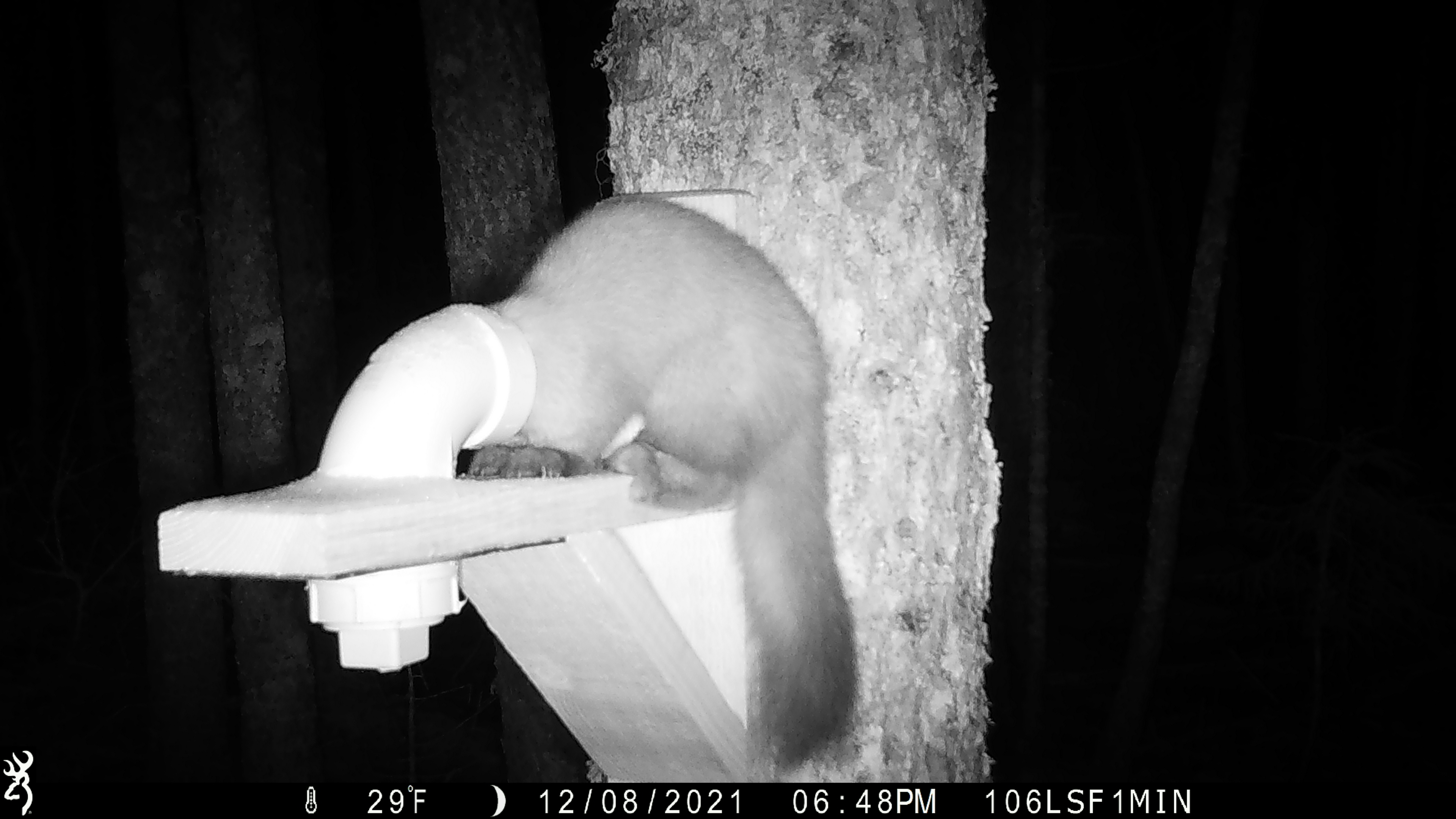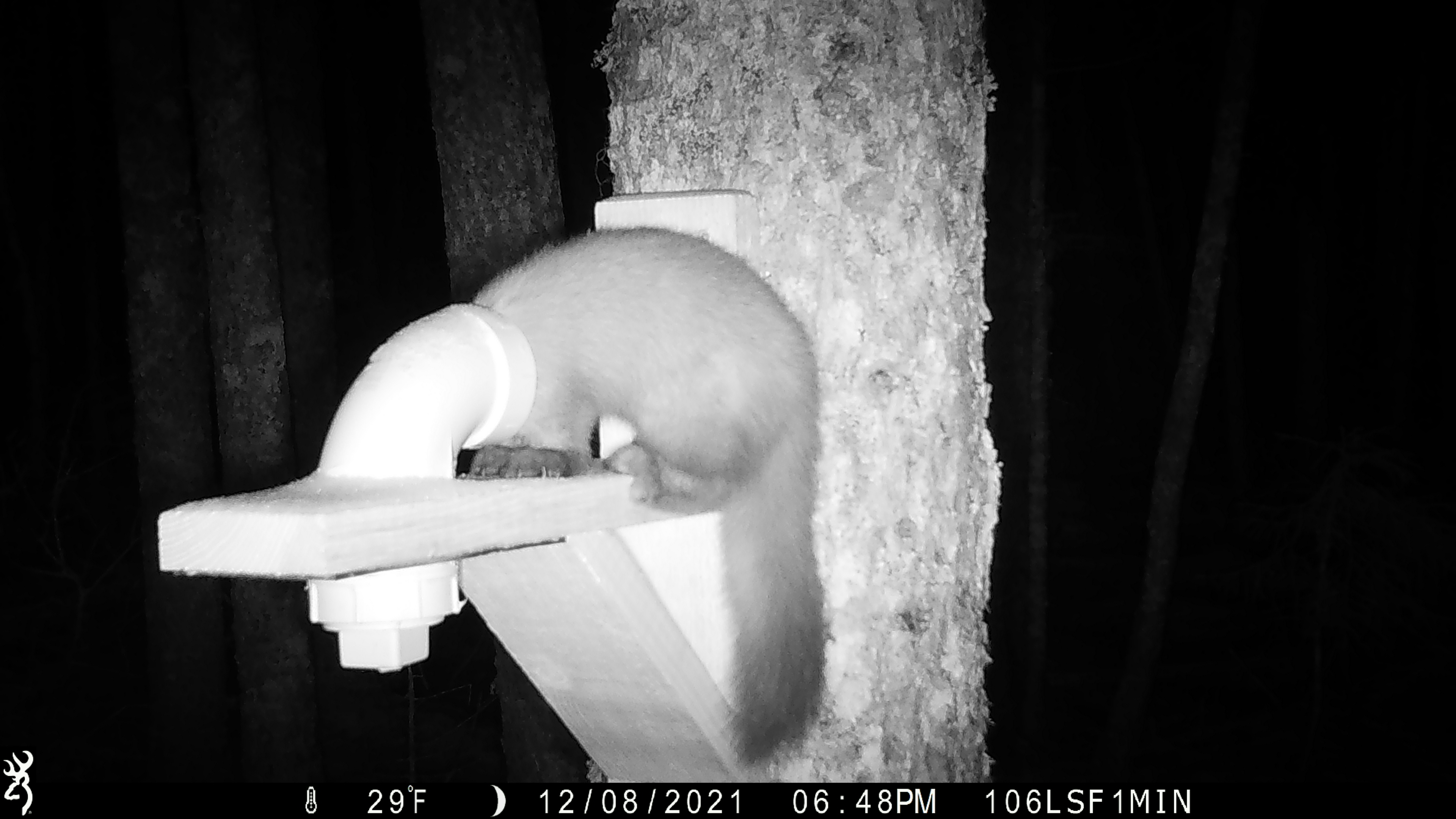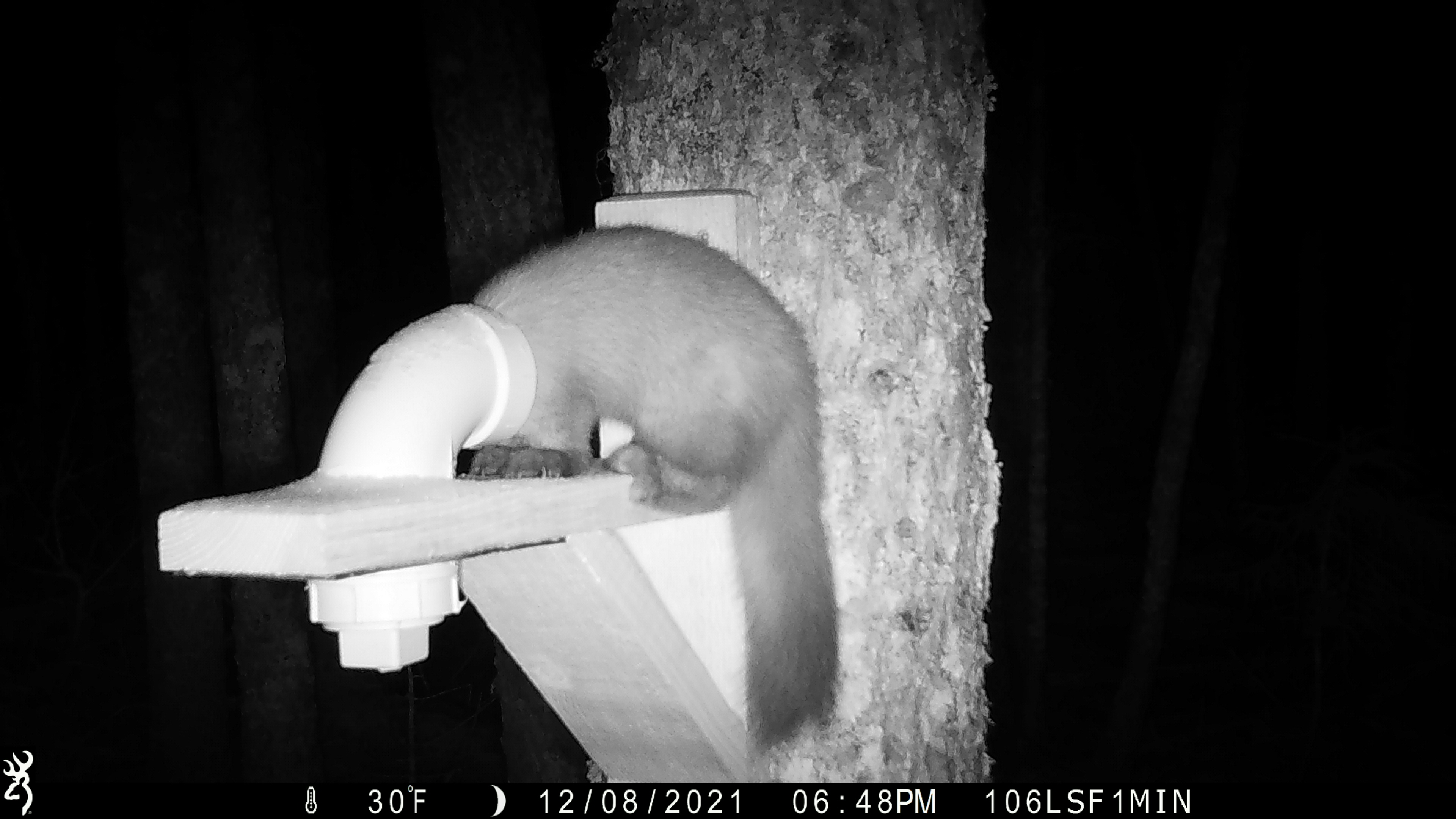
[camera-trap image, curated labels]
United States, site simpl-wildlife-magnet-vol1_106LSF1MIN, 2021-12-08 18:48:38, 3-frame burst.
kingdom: Animalia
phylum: Chordata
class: Mammalia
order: Carnivora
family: Mustelidae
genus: Martes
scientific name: Martes americana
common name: american marten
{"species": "american marten (Martes americana)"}